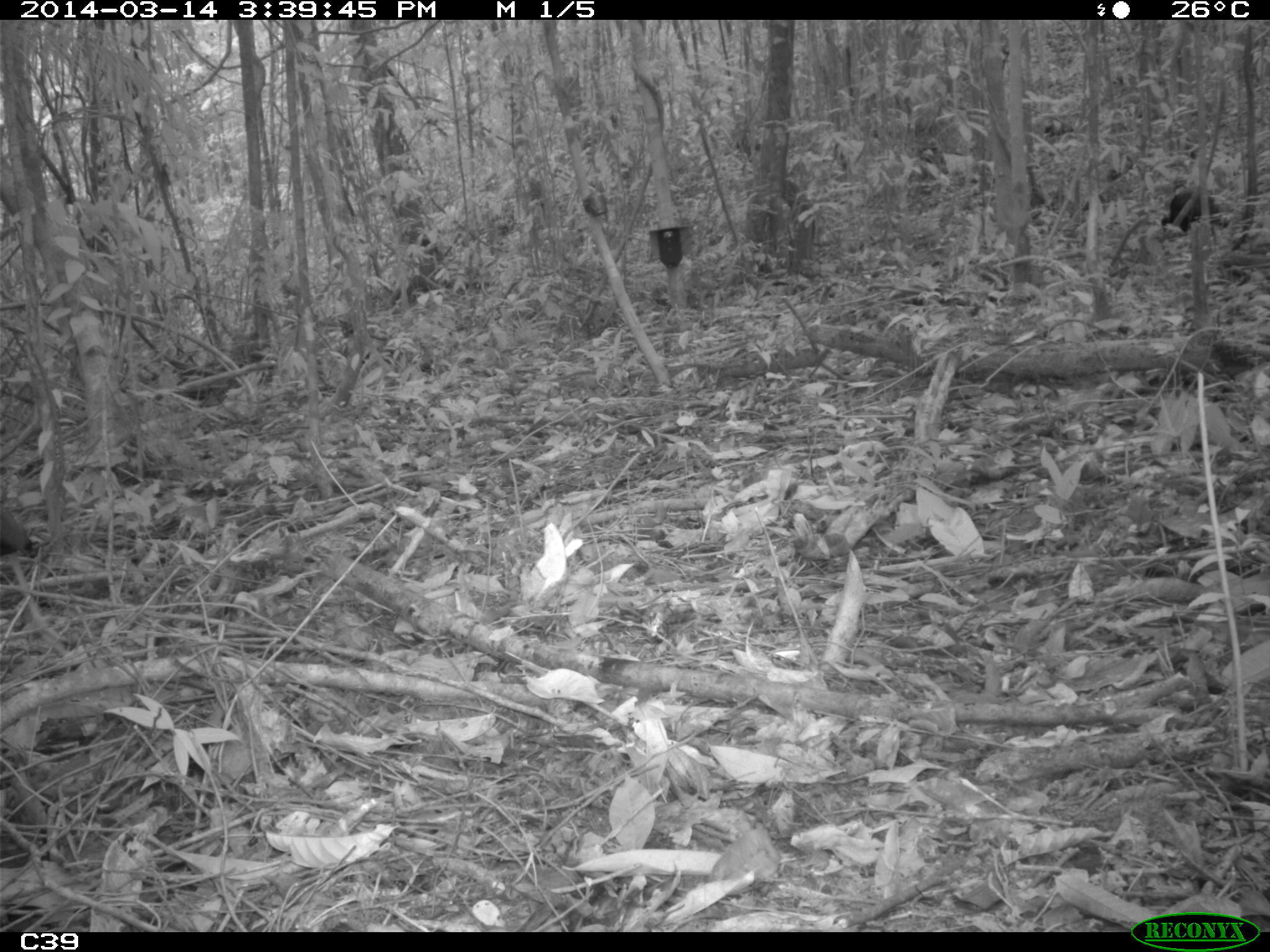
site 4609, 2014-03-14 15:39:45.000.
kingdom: Animalia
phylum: Chordata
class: Aves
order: Gruiformes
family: Psophiidae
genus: Psophia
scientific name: Psophia crepitans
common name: gray-winged trumpeter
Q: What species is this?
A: Psophia crepitans (gray-winged trumpeter).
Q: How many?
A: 2.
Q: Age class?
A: Adult.